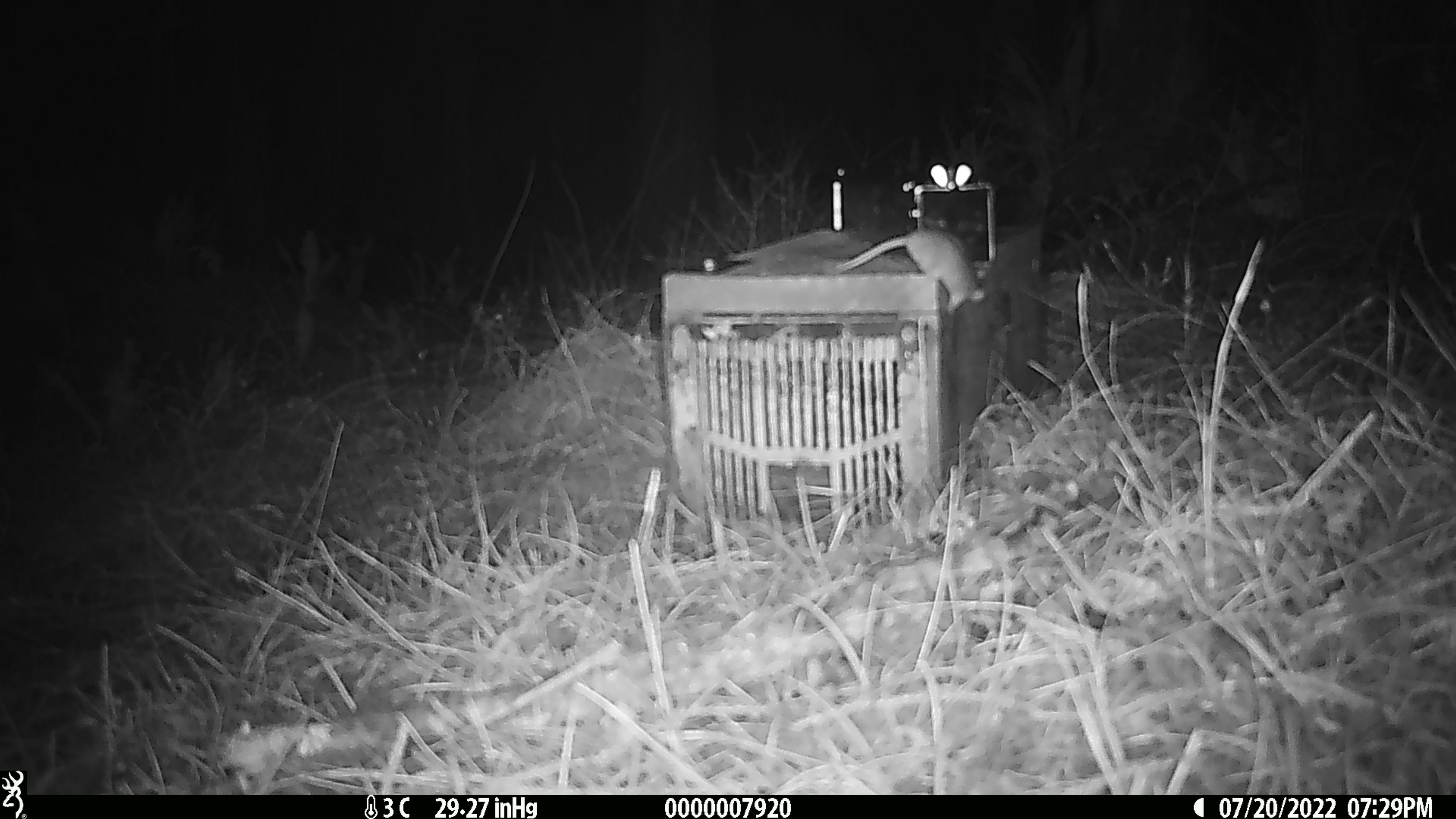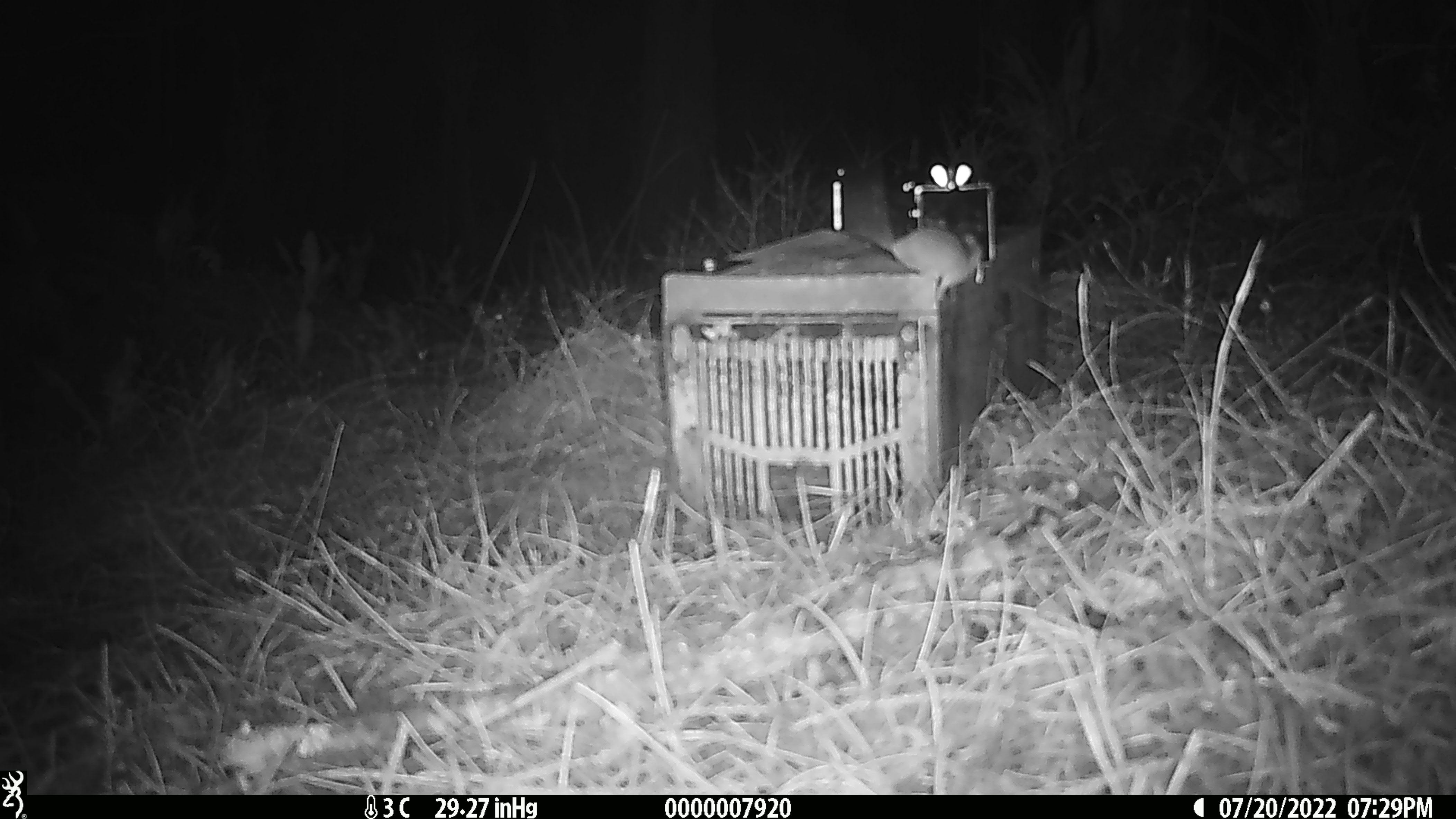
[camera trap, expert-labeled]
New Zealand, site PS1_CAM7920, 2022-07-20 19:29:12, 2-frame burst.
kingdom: Animalia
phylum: Chordata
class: Mammalia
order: Rodentia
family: Muridae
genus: Mus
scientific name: Mus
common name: mouse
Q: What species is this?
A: Mouse (Mus).